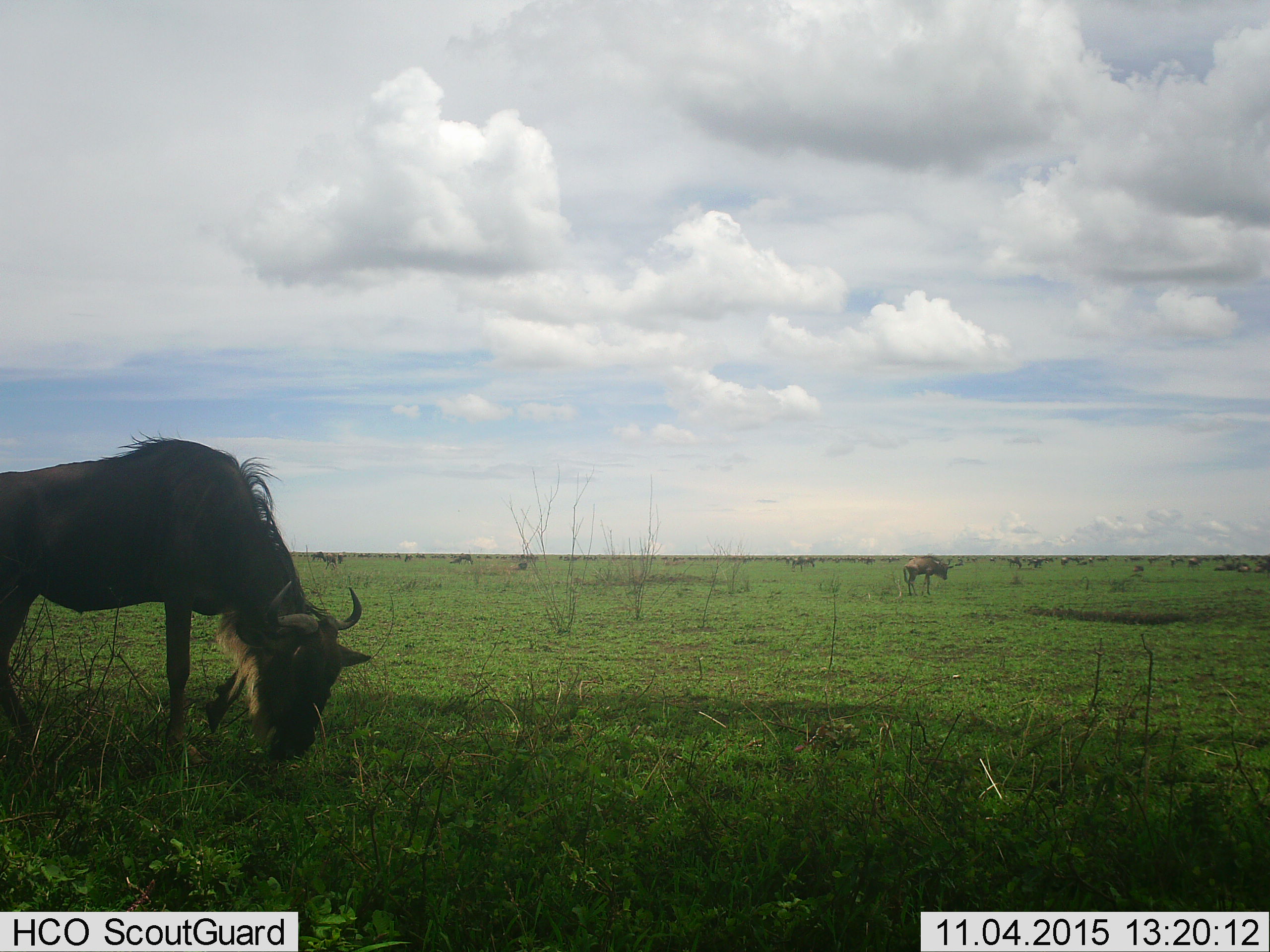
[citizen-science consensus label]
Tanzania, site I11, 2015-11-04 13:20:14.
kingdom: Animalia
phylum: Chordata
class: Mammalia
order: Artiodactyla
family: Bovidae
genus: Connochaetes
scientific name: Connochaetes taurinus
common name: blue wildebeest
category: wildebeest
Wildebeest (blue wildebeest) (Connochaetes taurinus), count 11-50. Behavior (volunteer vote fractions): standing 56%, resting 11%, moving 22%, interacting 0%. Young present (vote fraction): 0%. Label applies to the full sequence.